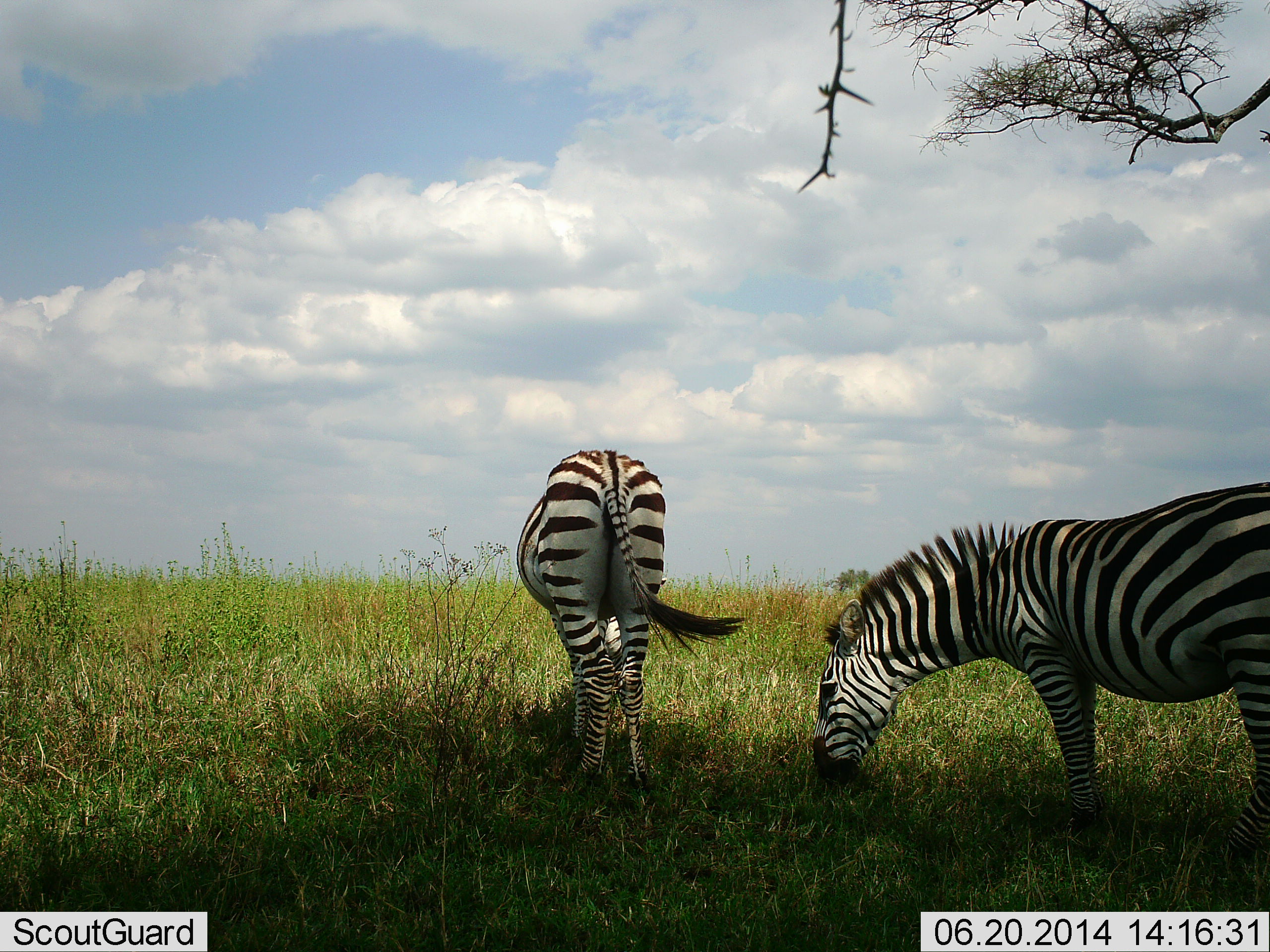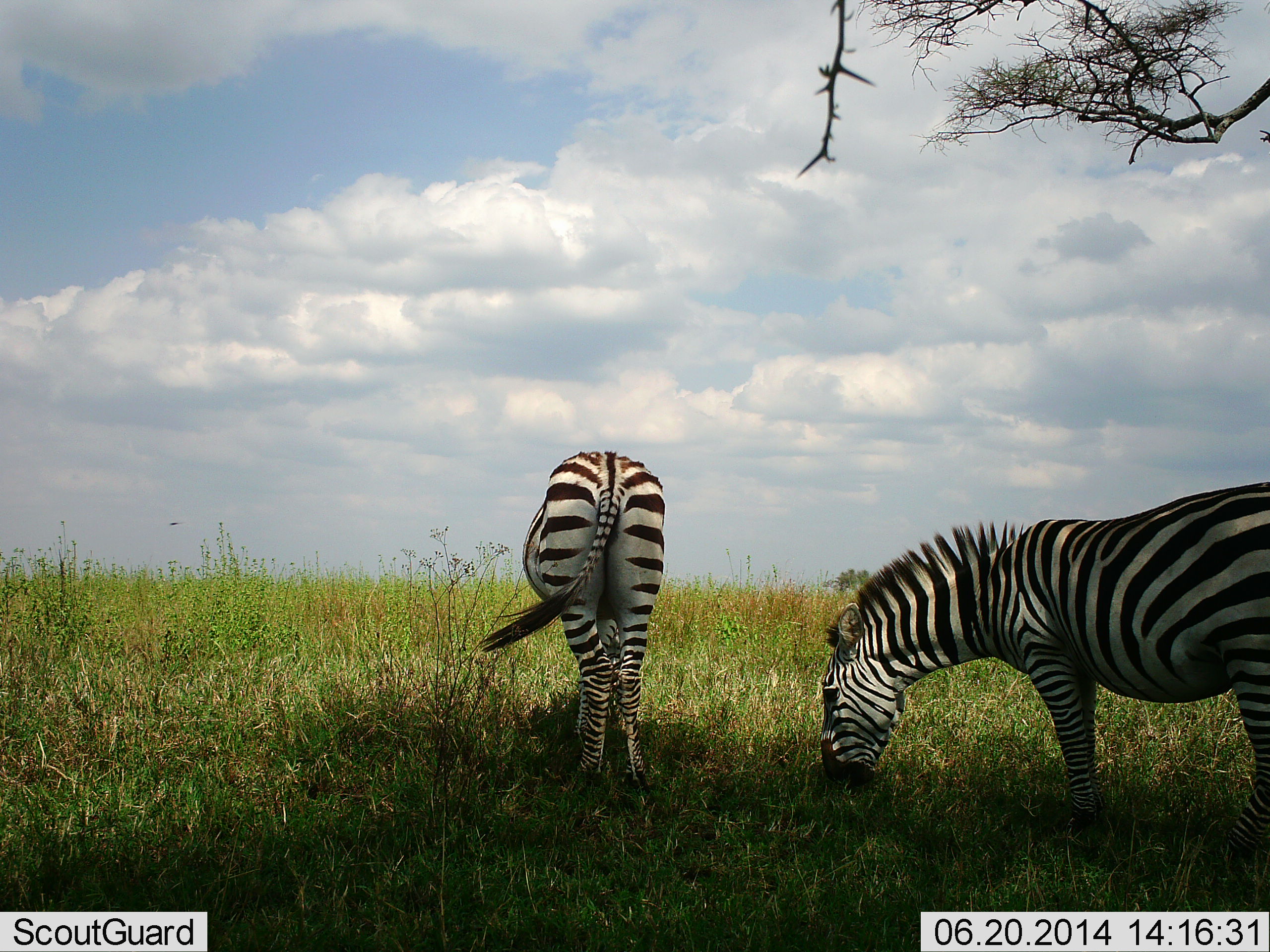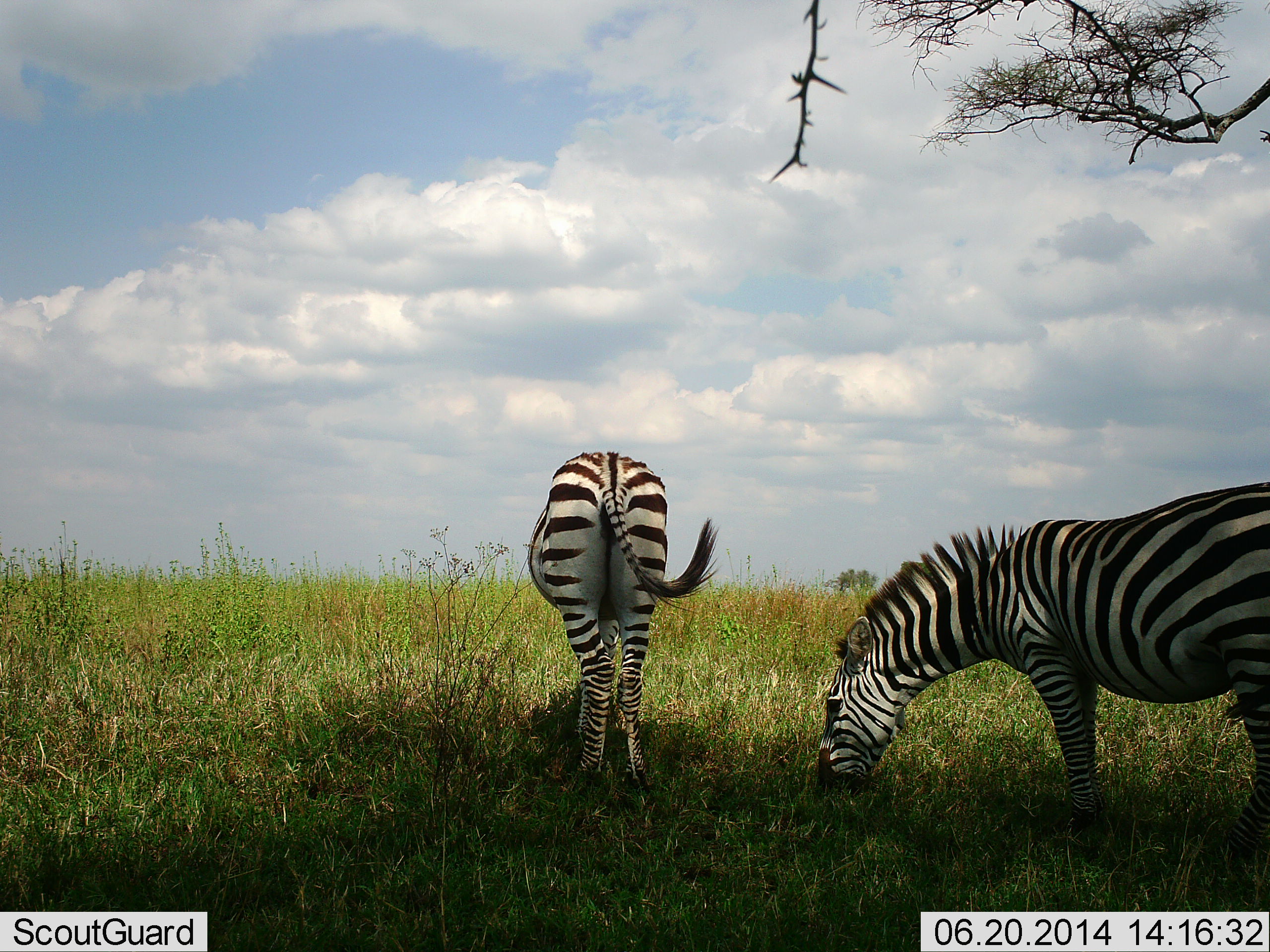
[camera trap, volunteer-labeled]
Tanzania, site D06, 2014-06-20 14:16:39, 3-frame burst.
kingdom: Animalia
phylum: Chordata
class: Mammalia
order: Perissodactyla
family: Equidae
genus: Equus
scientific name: Equus quagga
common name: plains zebra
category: zebra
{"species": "zebra (plains zebra) (Equus quagga)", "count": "2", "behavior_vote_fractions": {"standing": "10%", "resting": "0%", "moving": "0%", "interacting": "0%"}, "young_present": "10%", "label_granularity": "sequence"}